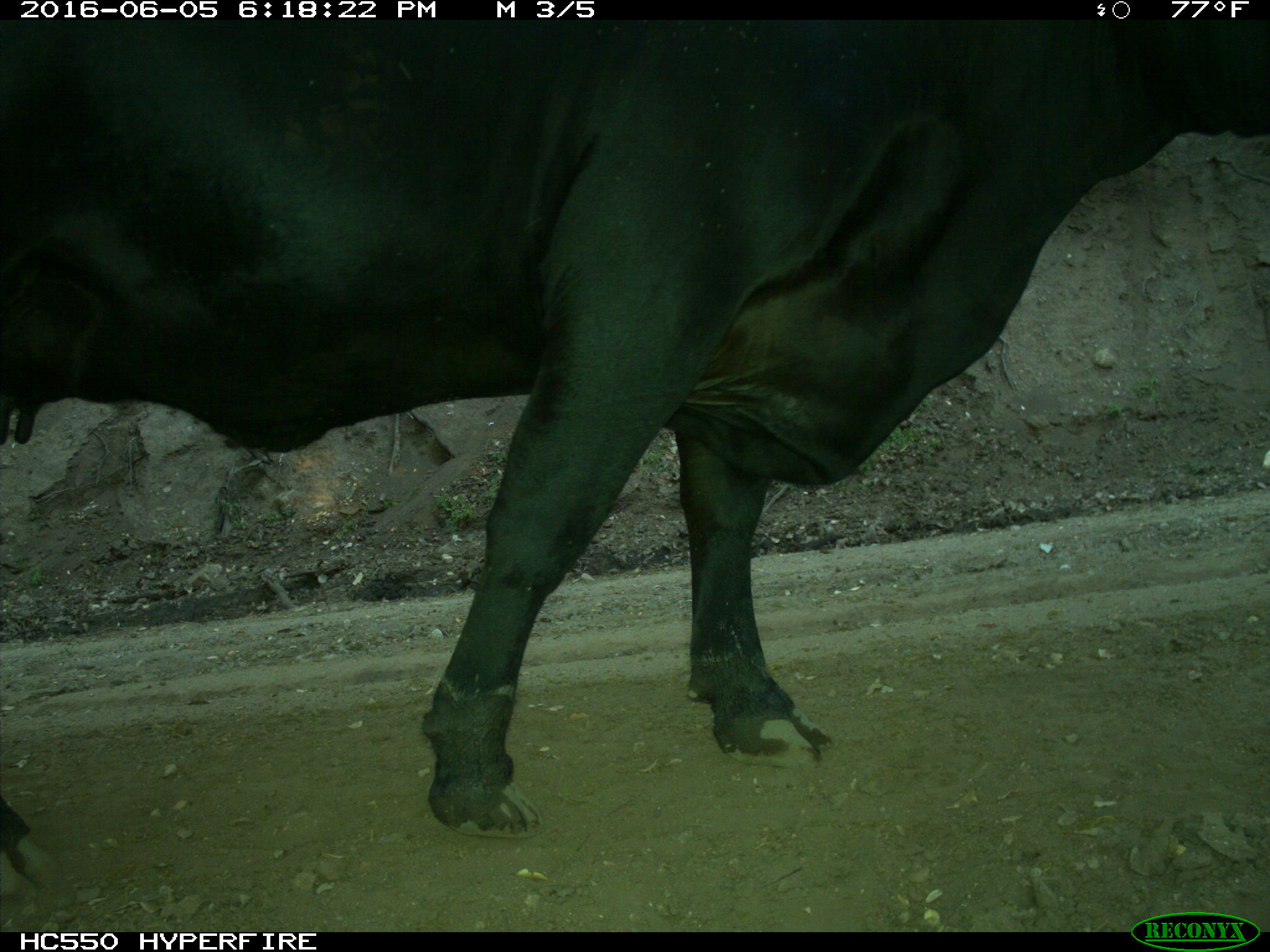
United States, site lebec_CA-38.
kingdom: Animalia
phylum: Chordata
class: Mammalia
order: Artiodactyla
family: Bovidae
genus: Bos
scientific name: Bos taurus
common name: domestic cow